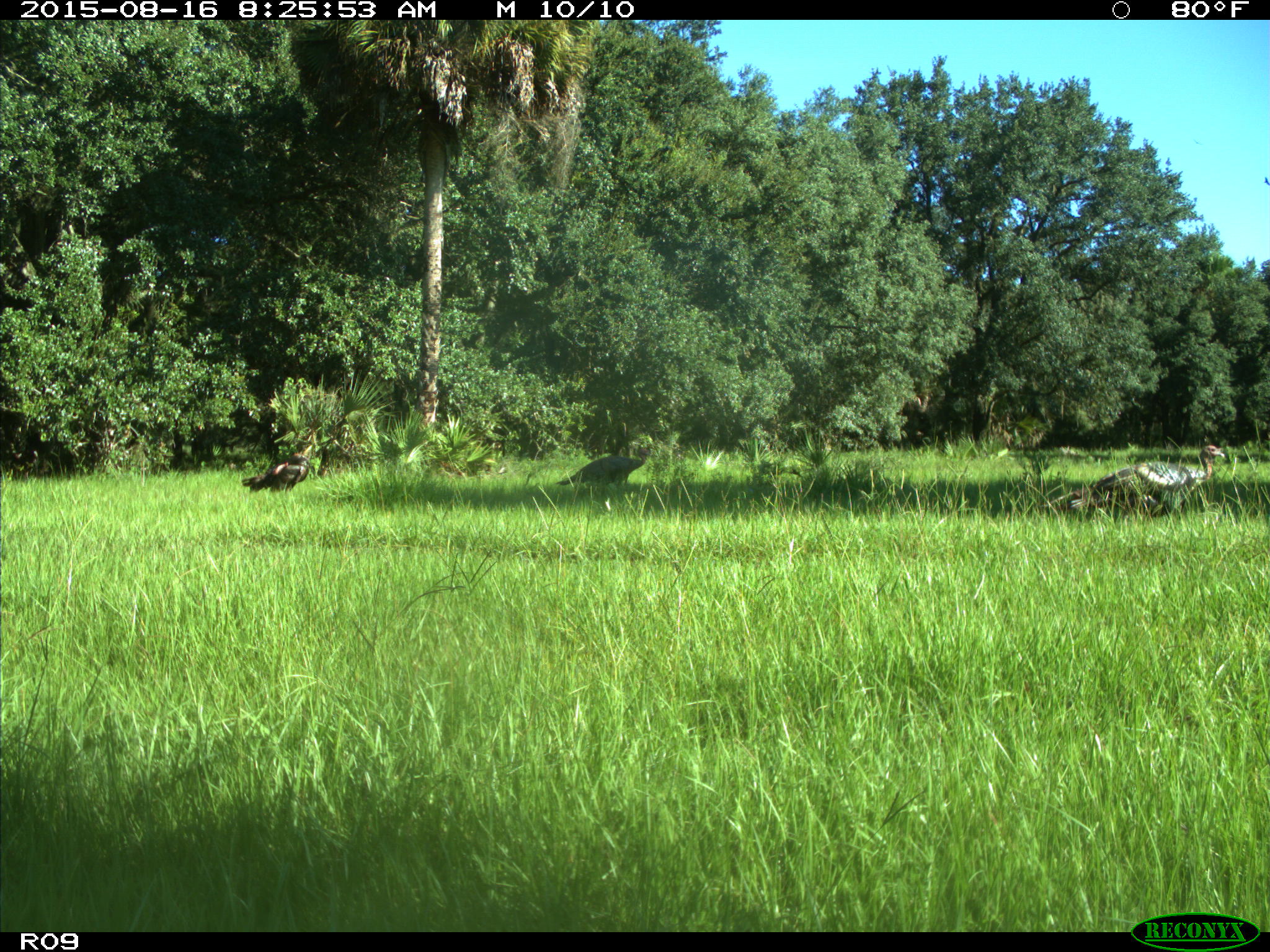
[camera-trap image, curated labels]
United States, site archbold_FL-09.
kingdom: Animalia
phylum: Chordata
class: Aves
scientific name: Aves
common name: birds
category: unidentified bird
Unidentified bird (birds) (Aves).